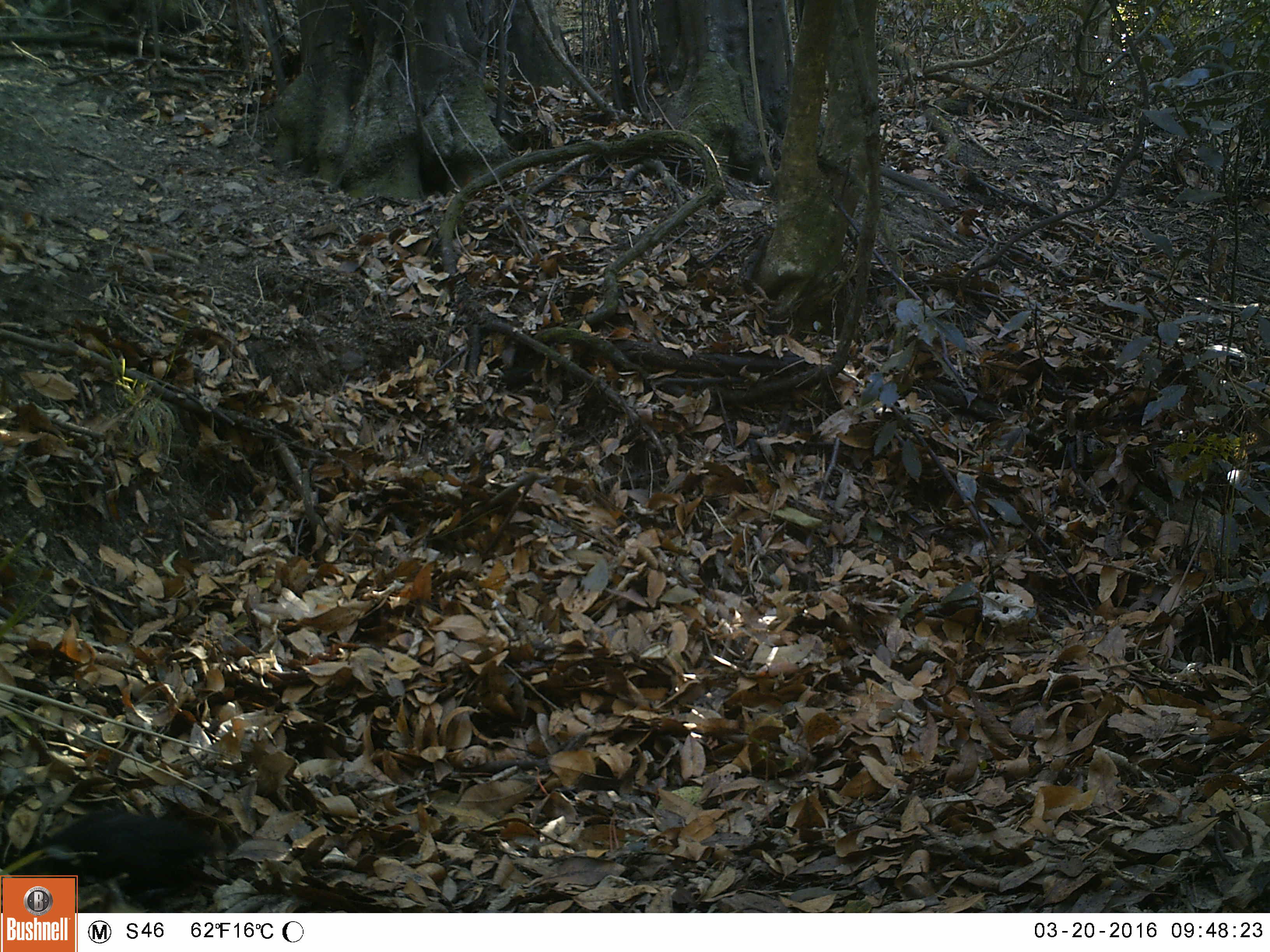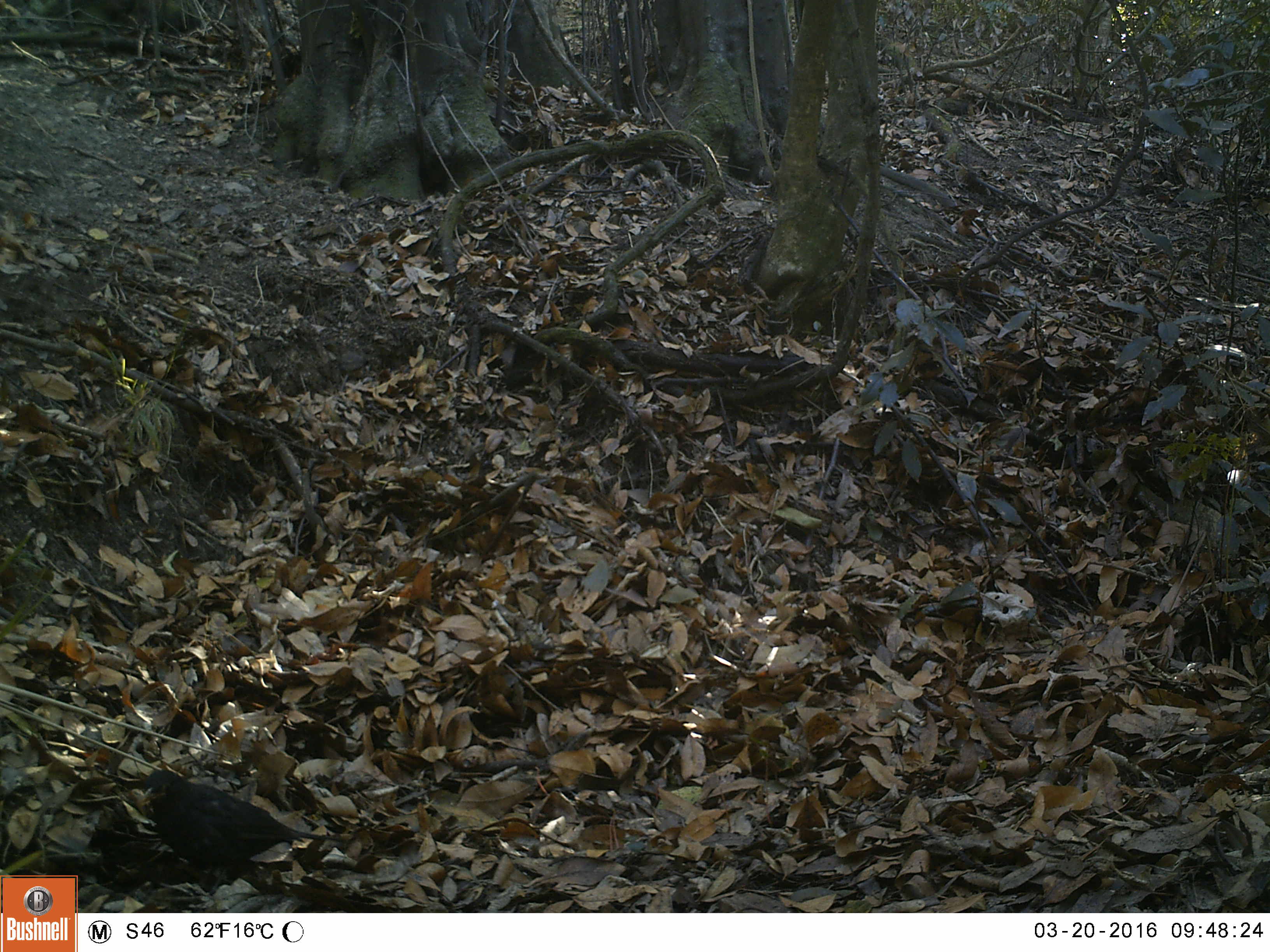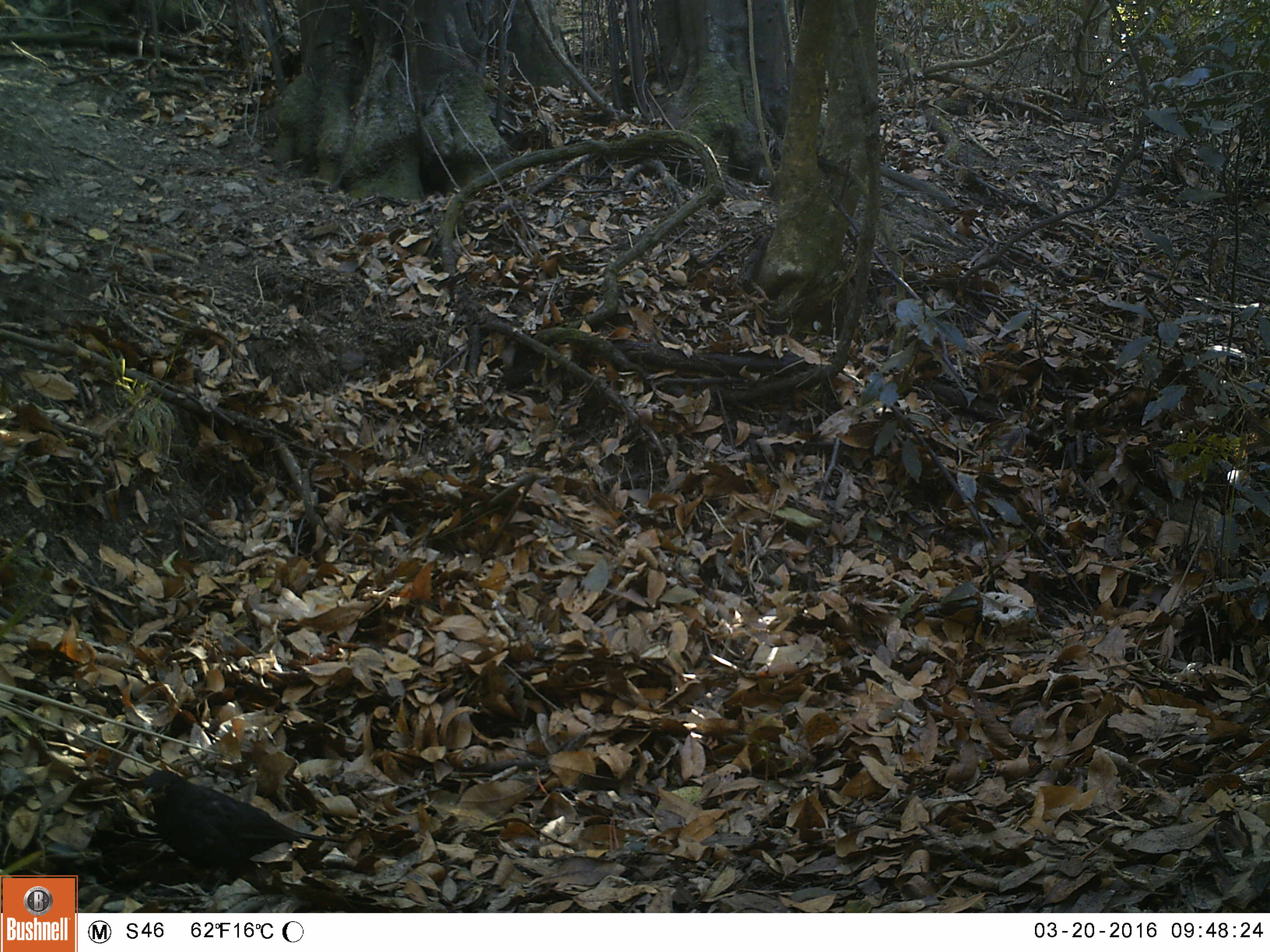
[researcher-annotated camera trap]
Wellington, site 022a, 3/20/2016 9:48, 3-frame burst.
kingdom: Animalia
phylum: Chordata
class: Aves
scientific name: Aves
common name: bird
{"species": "bird (Aves)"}